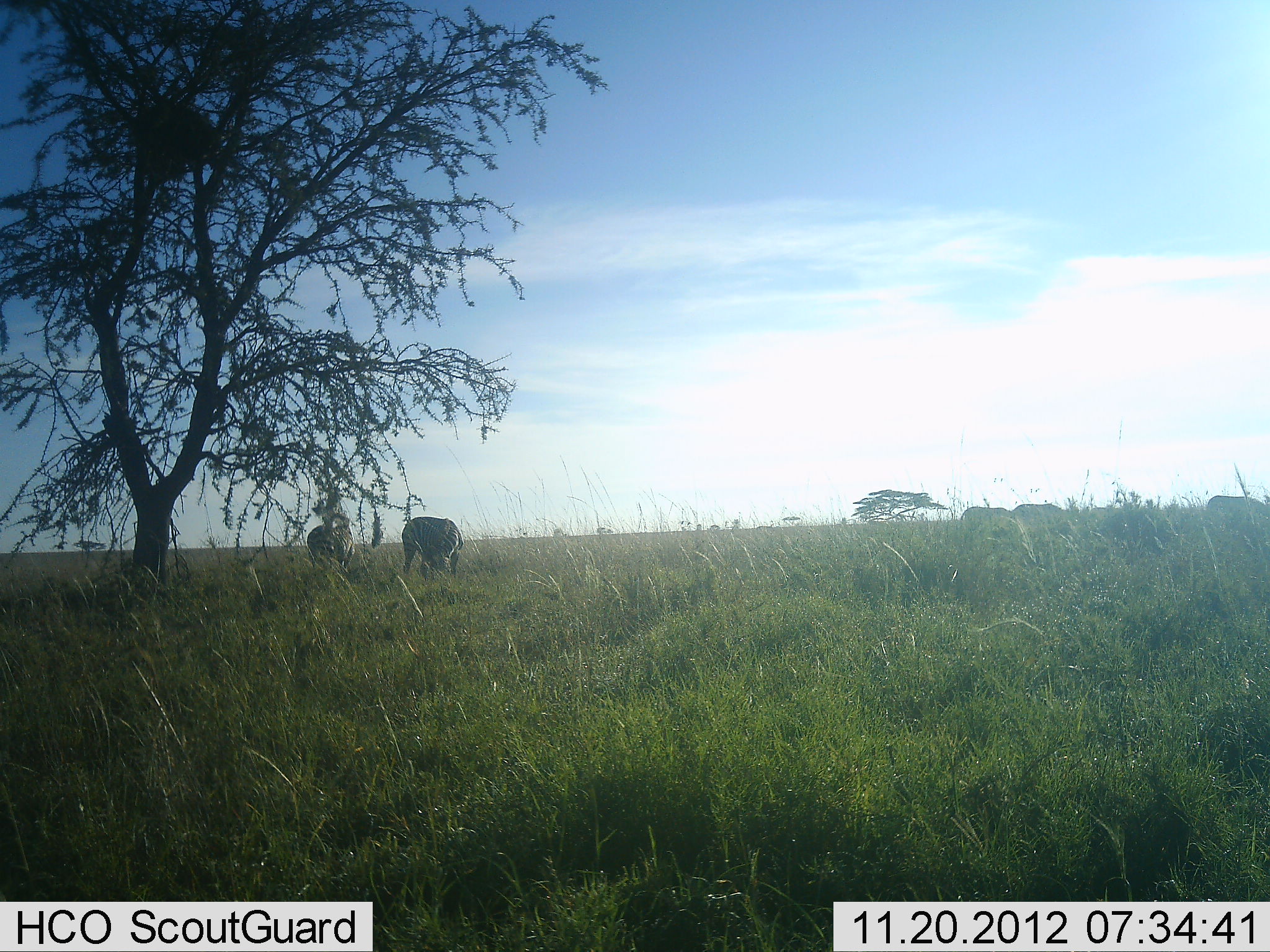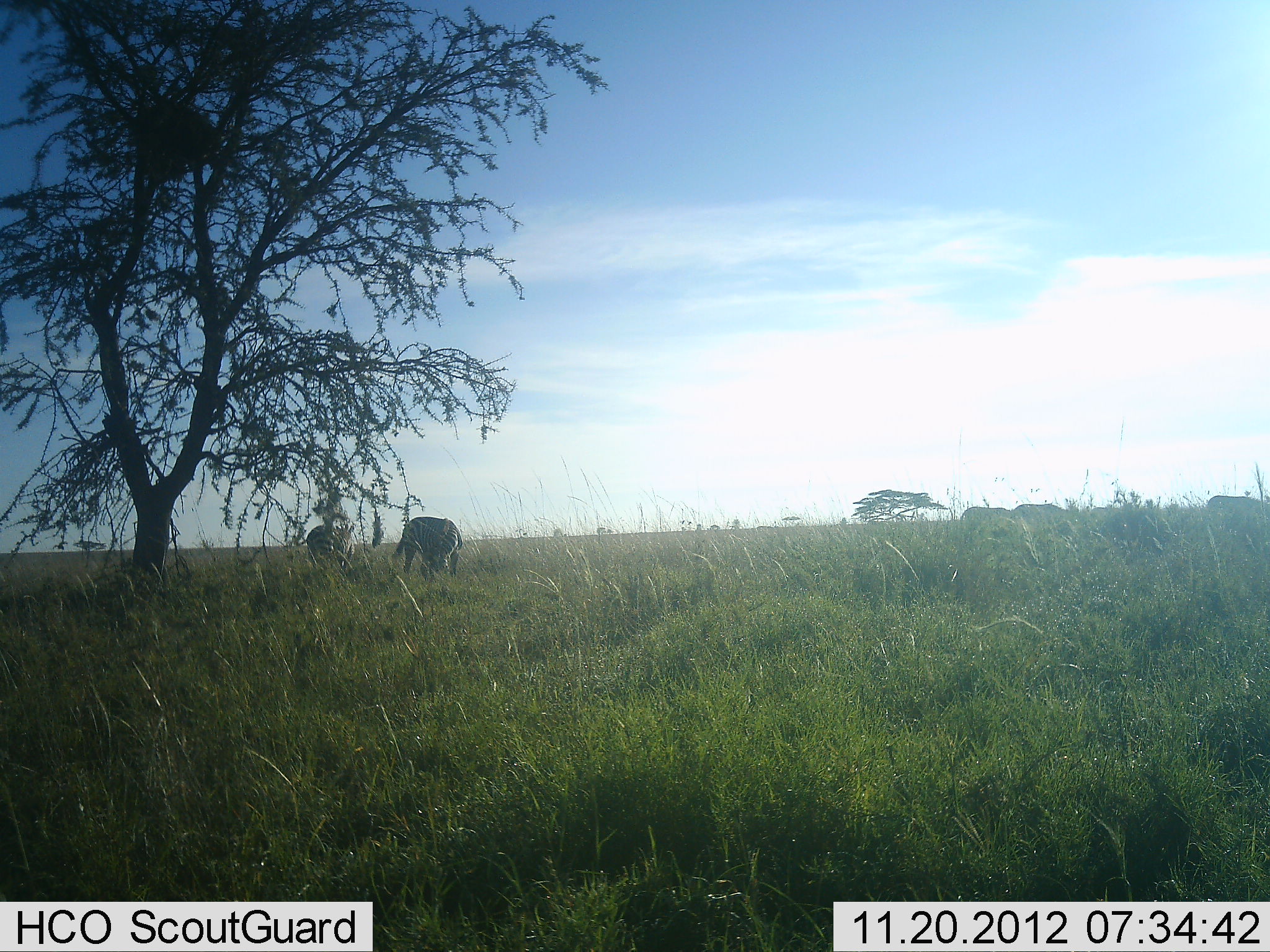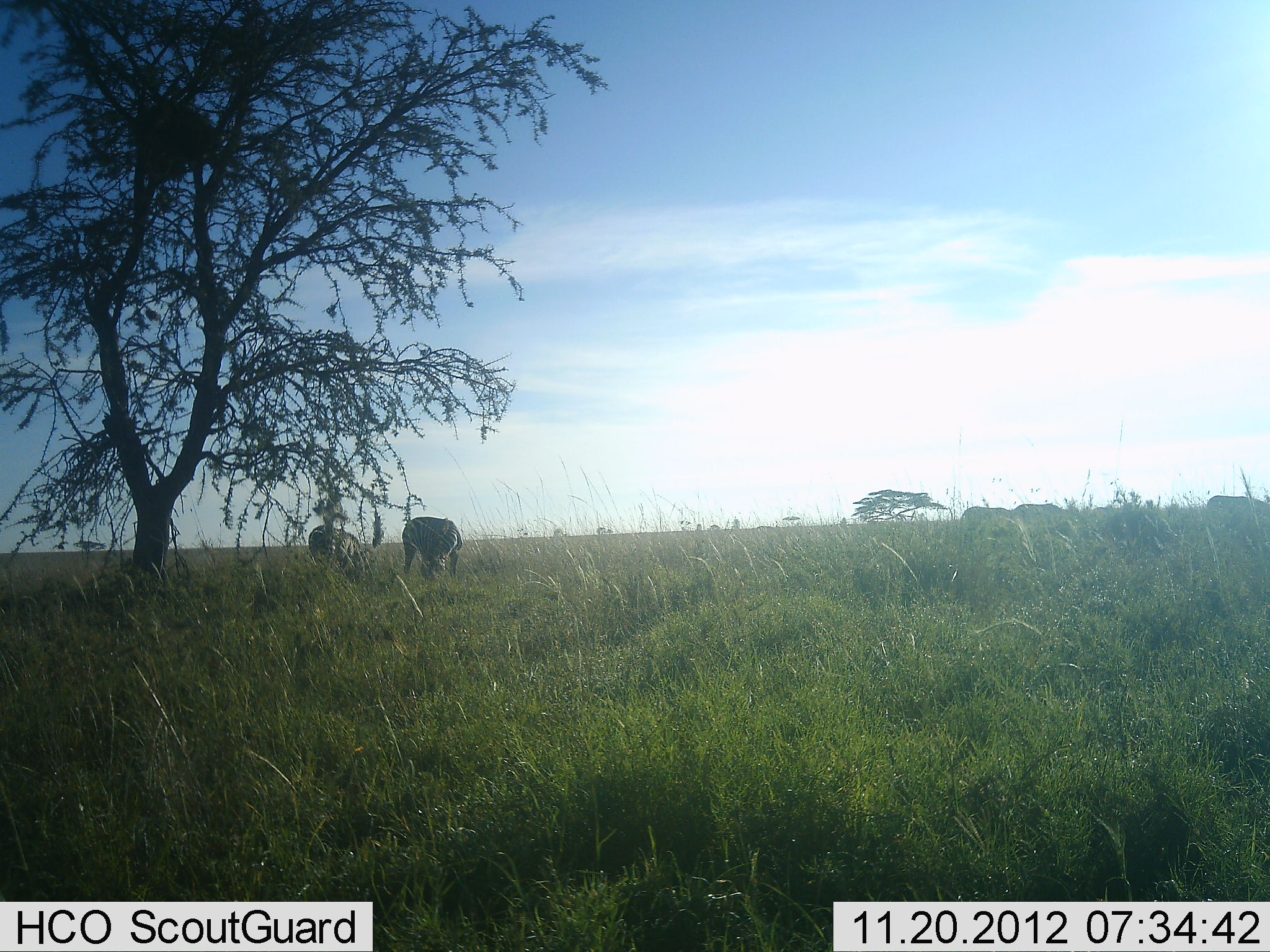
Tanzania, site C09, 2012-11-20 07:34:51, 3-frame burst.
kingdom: Animalia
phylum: Chordata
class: Mammalia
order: Perissodactyla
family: Equidae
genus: Equus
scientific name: Equus quagga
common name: plains zebra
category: zebra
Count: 2.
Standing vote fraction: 45%.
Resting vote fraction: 0%.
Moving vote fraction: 9%.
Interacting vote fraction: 0%.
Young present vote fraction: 0%.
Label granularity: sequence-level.